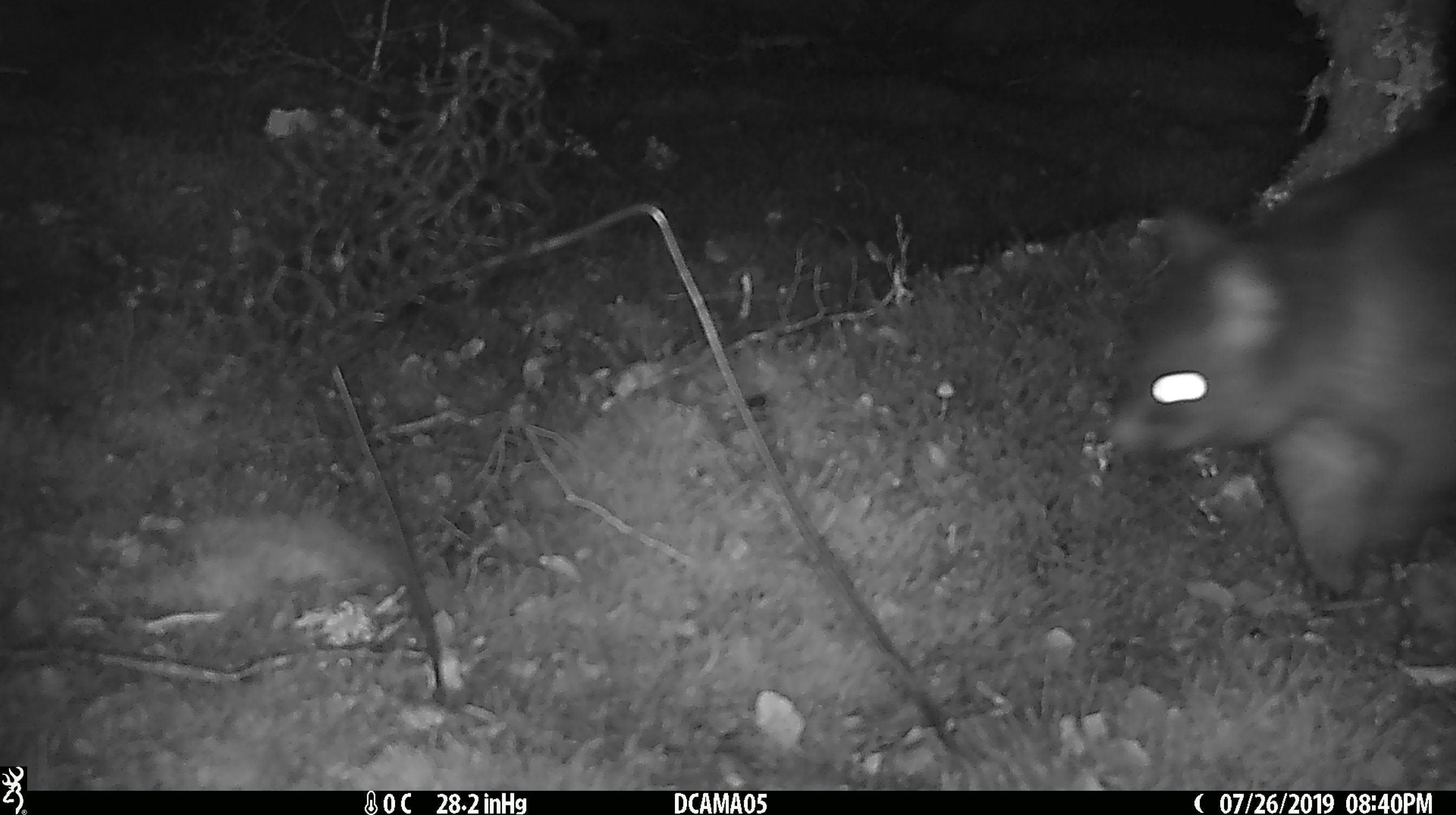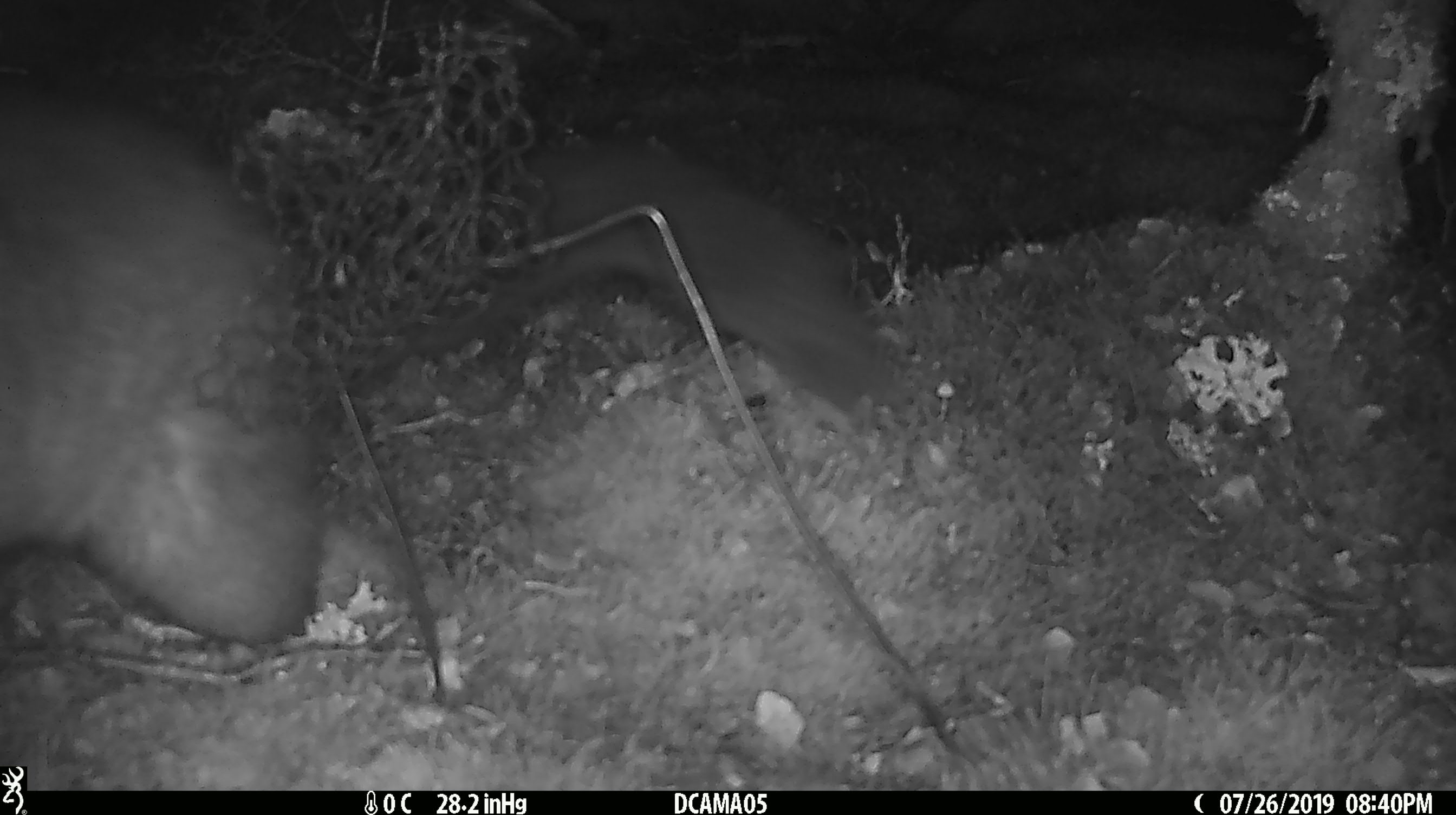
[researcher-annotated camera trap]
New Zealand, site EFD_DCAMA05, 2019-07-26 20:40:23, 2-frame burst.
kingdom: Animalia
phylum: Chordata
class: Mammalia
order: Diprotodontia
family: Phalangeridae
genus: Trichosurus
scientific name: Trichosurus vulpecula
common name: common brushtail possum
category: possum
Possum (common brushtail possum) (Trichosurus vulpecula).